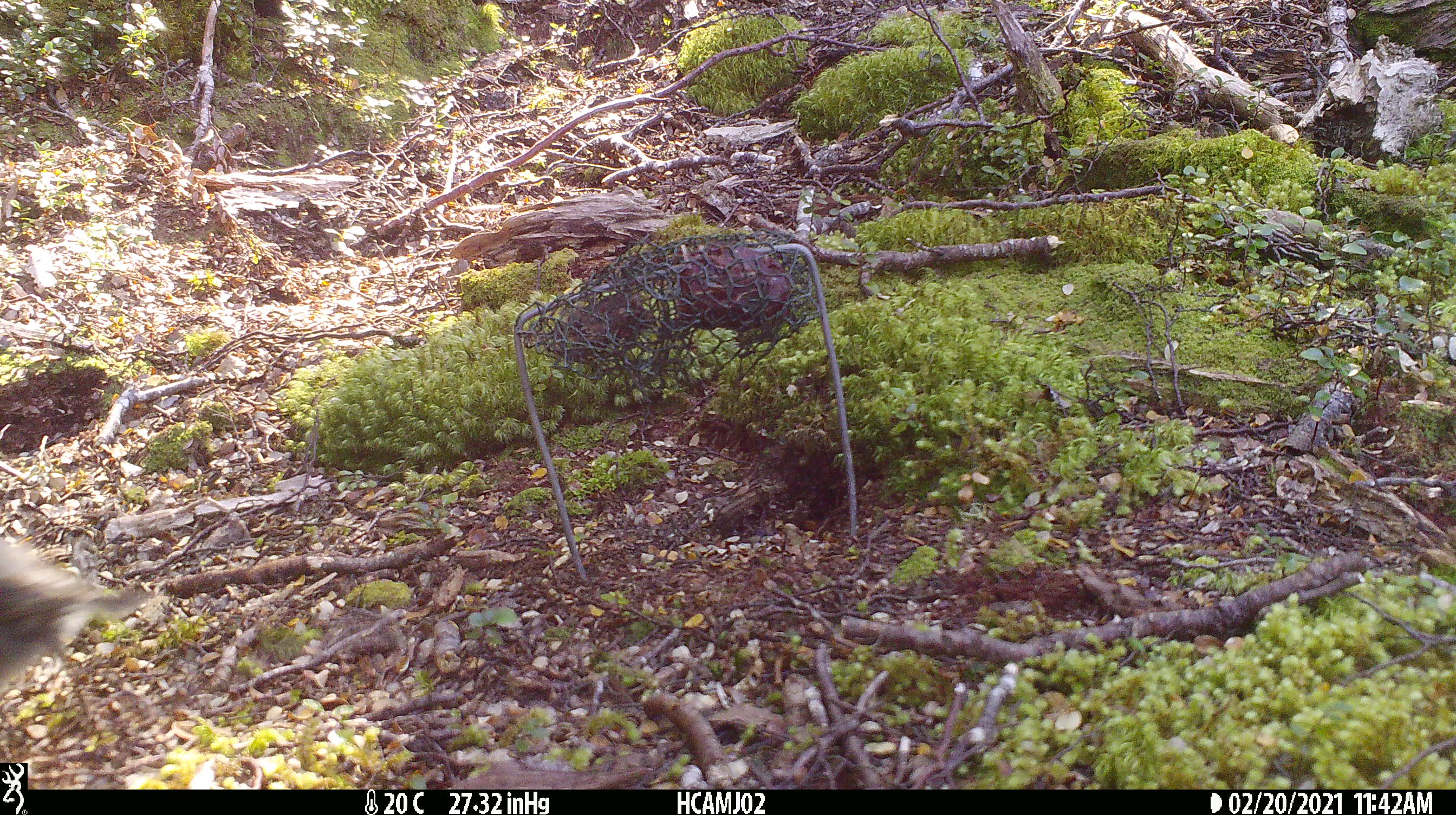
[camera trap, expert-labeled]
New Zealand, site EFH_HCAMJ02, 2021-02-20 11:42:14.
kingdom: Animalia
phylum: Chordata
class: Aves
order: Passeriformes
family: Petroicidae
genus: Petroica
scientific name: Petroica australis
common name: new zealand robin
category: robin